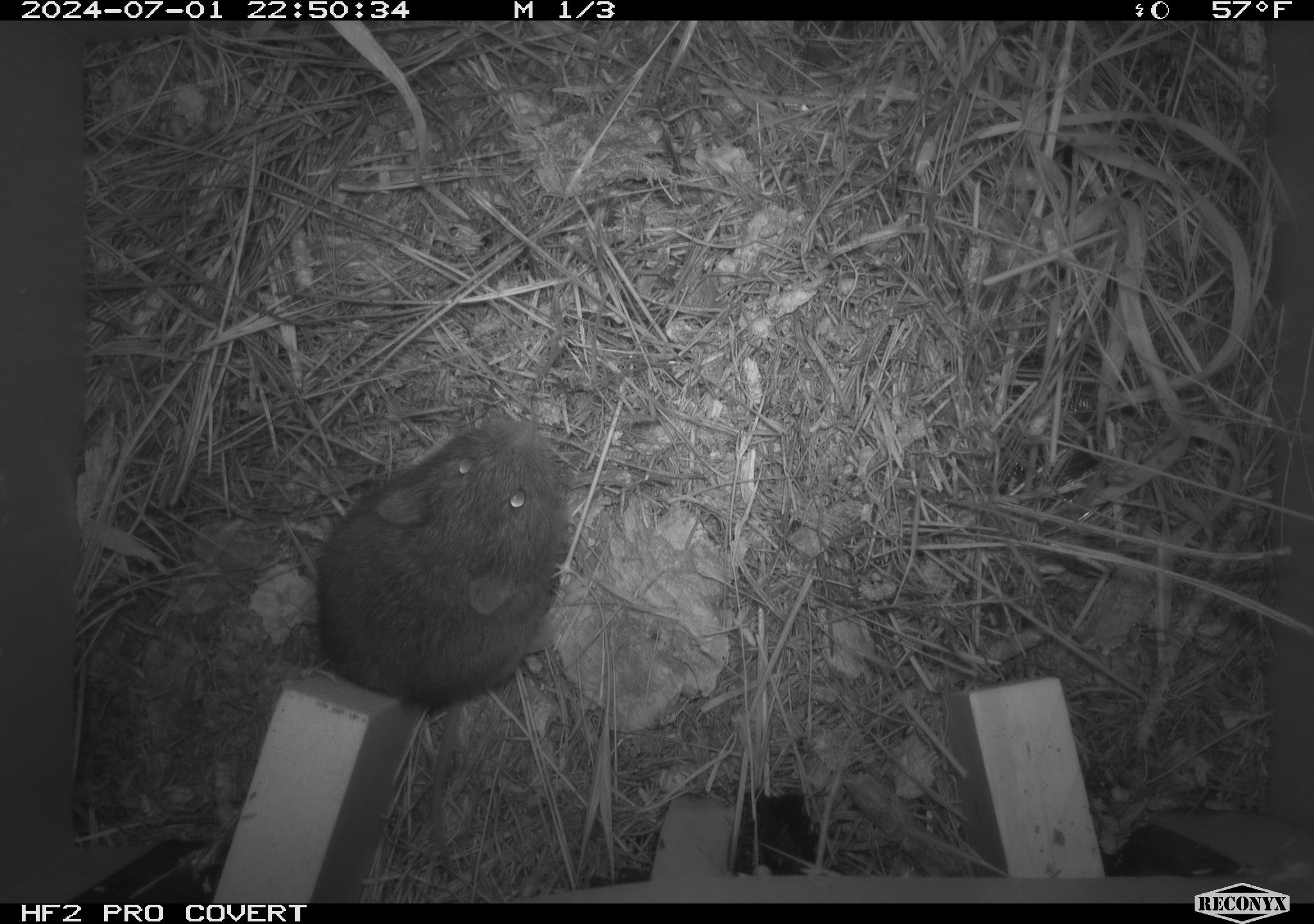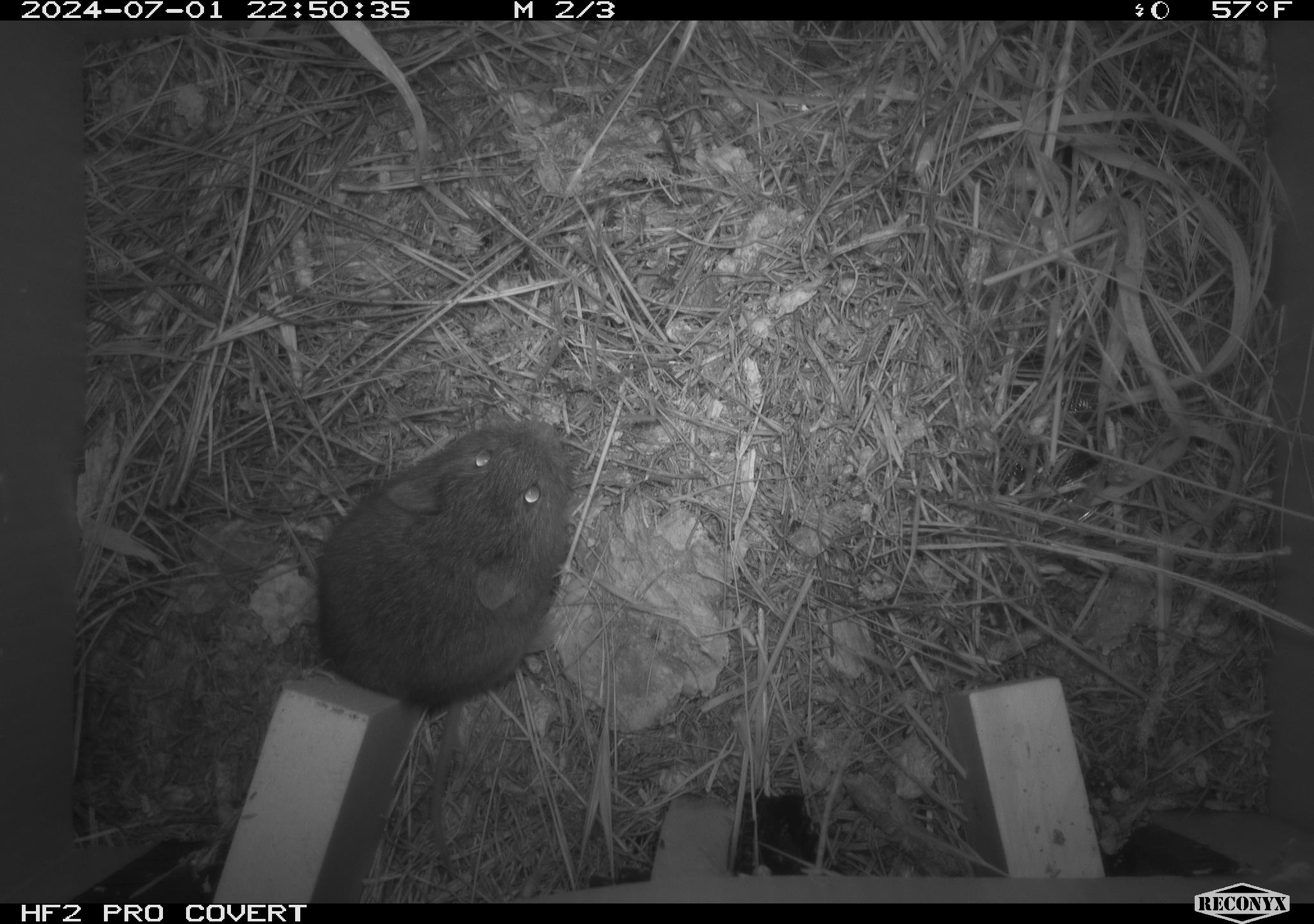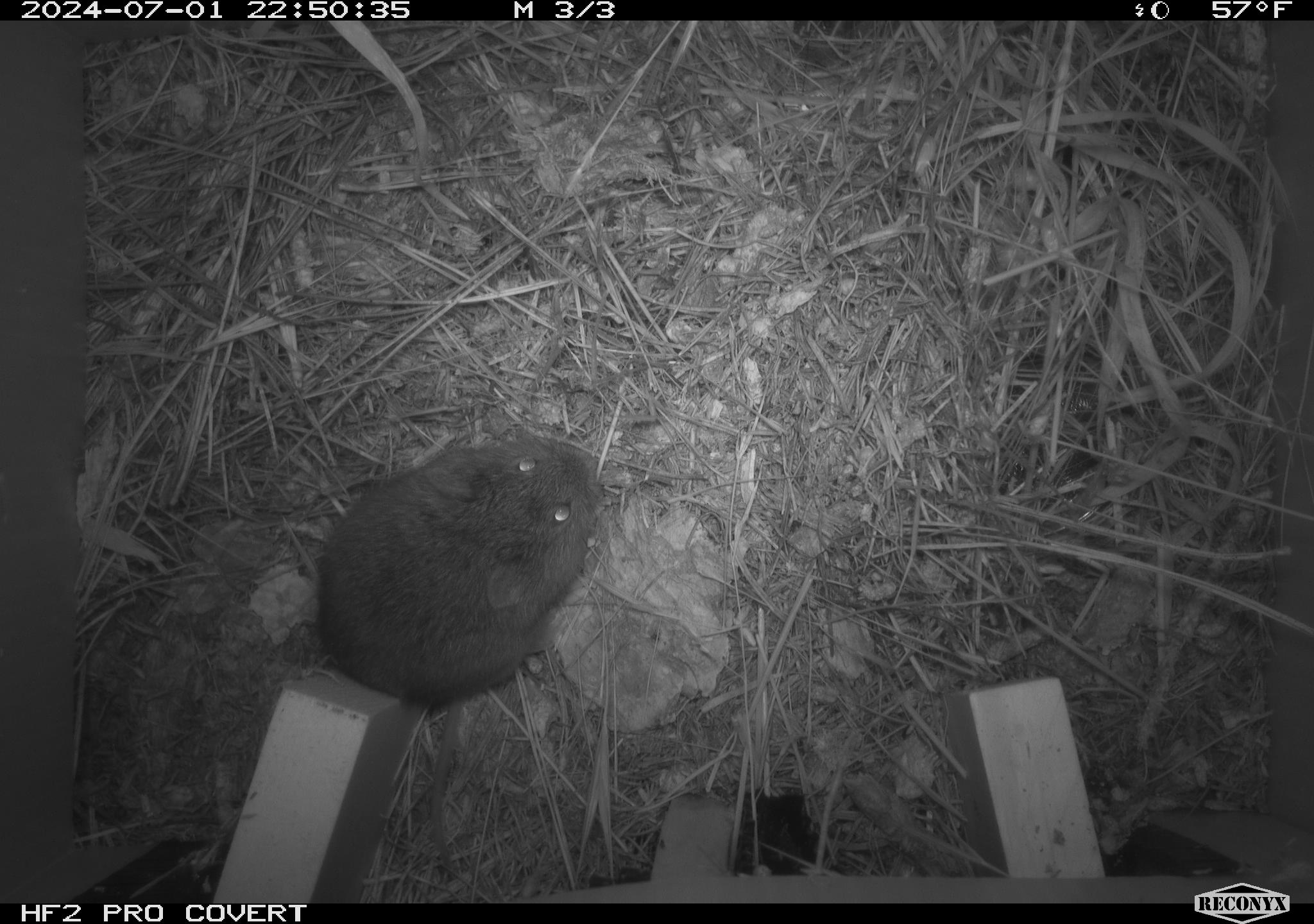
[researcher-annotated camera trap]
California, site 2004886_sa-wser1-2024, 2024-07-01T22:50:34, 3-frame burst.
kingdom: Animalia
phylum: Chordata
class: Mammalia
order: Rodentia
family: Cricetidae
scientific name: Arvicolinae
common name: voles, lemmings, and muskrats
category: arvicolinae subfamily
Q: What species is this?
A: Arvicolinae subfamily (voles, lemmings, and muskrats) (Arvicolinae).